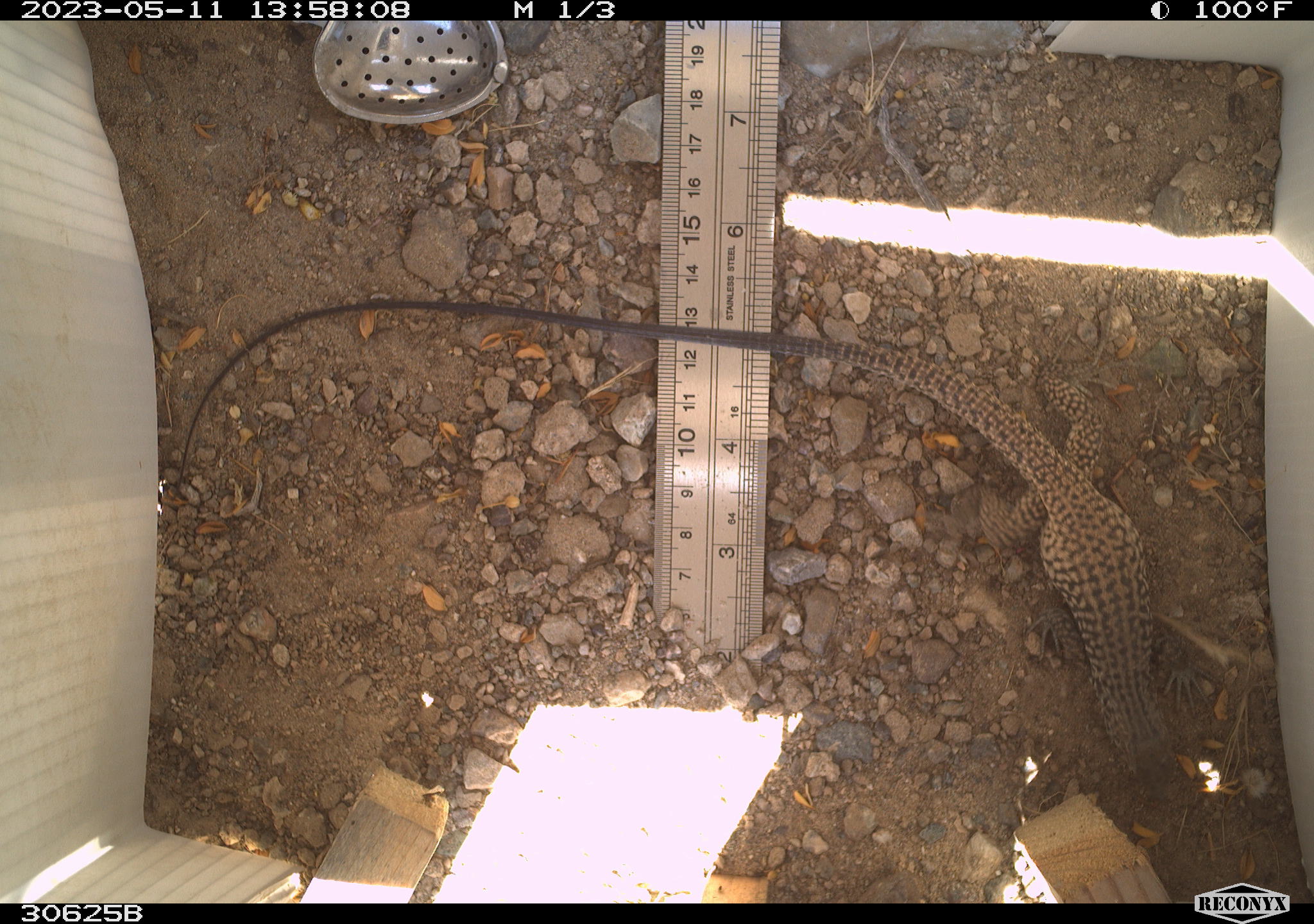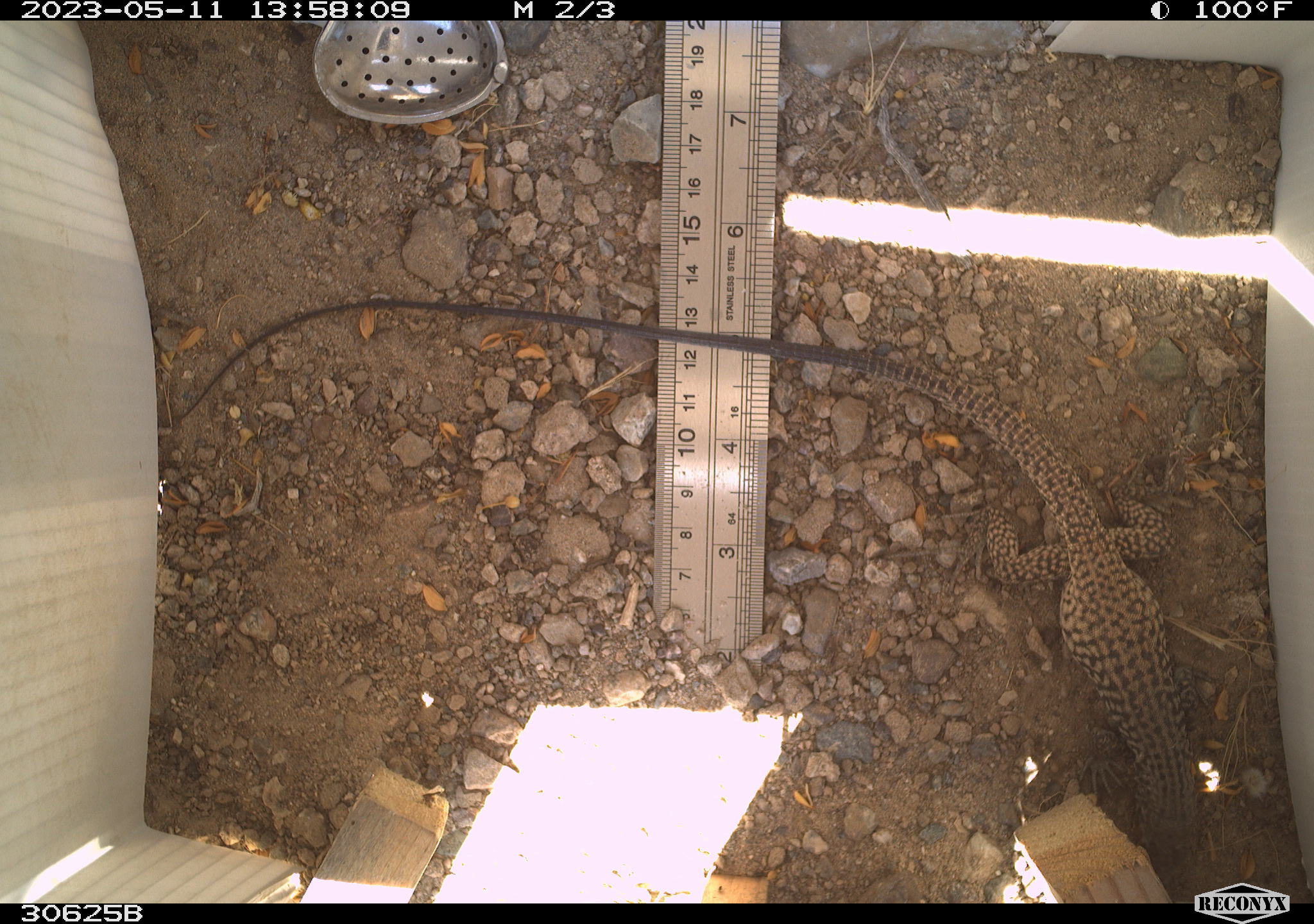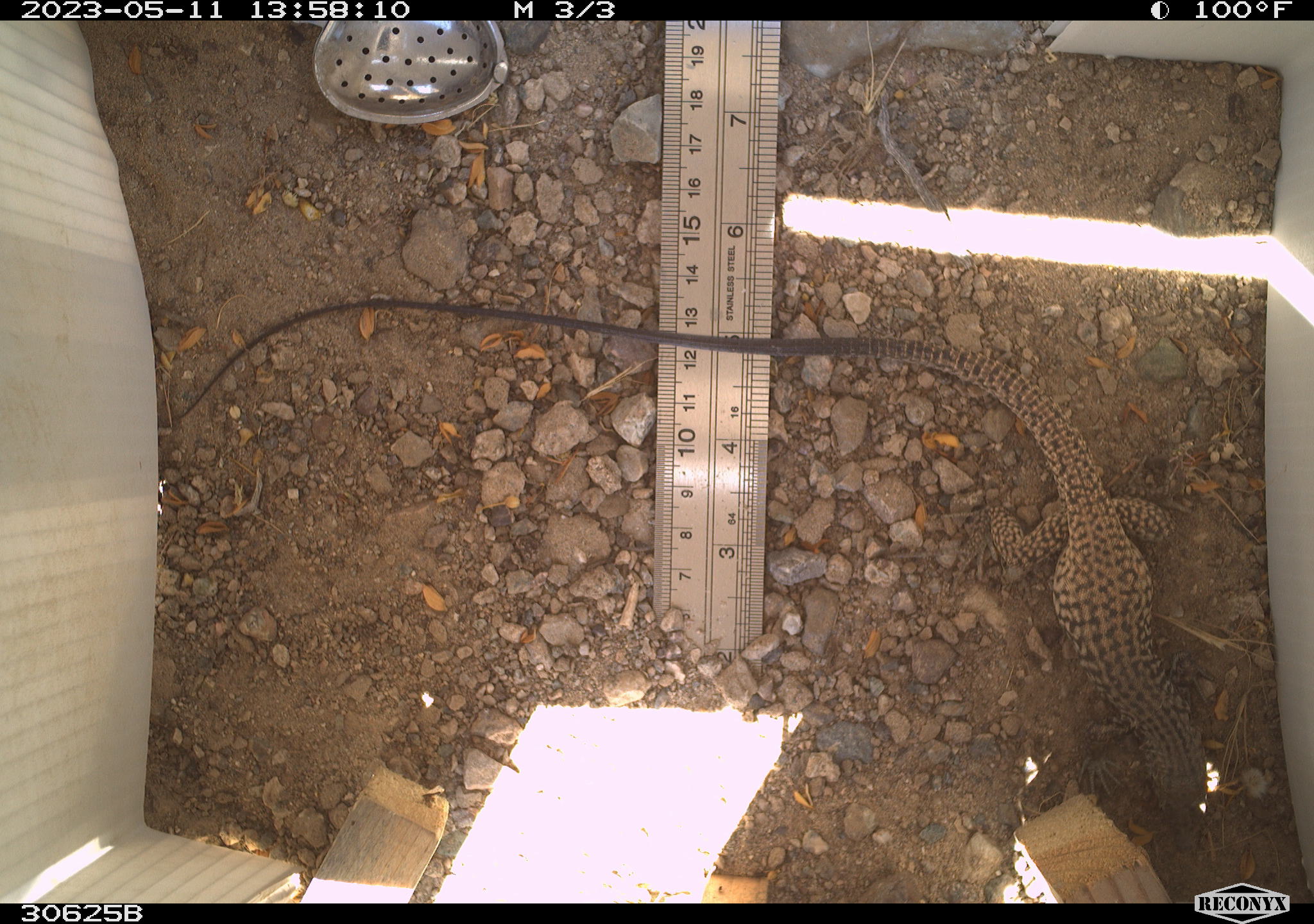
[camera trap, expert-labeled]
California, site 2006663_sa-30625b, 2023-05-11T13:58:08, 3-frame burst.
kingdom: Animalia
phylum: Chordata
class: Reptilia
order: Squamata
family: Teiidae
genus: Aspidoscelis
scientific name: Aspidoscelis tigris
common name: western whiptail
Western whiptail (Aspidoscelis tigris).